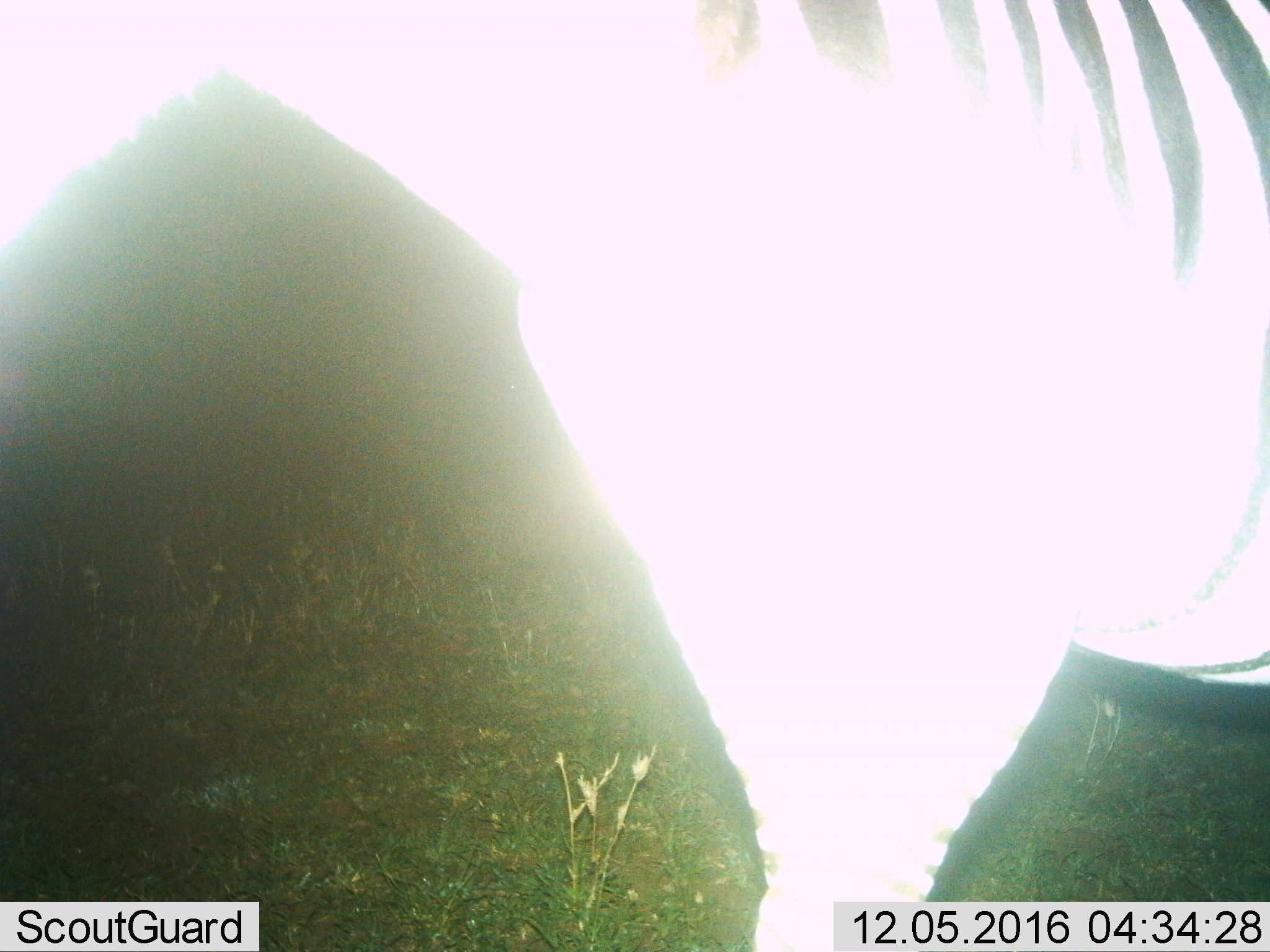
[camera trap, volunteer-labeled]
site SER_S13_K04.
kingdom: Animalia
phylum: Chordata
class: Mammalia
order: Perissodactyla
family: Equidae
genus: Equus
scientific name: Equus quagga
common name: plains zebra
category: zebraplains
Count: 1.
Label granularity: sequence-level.